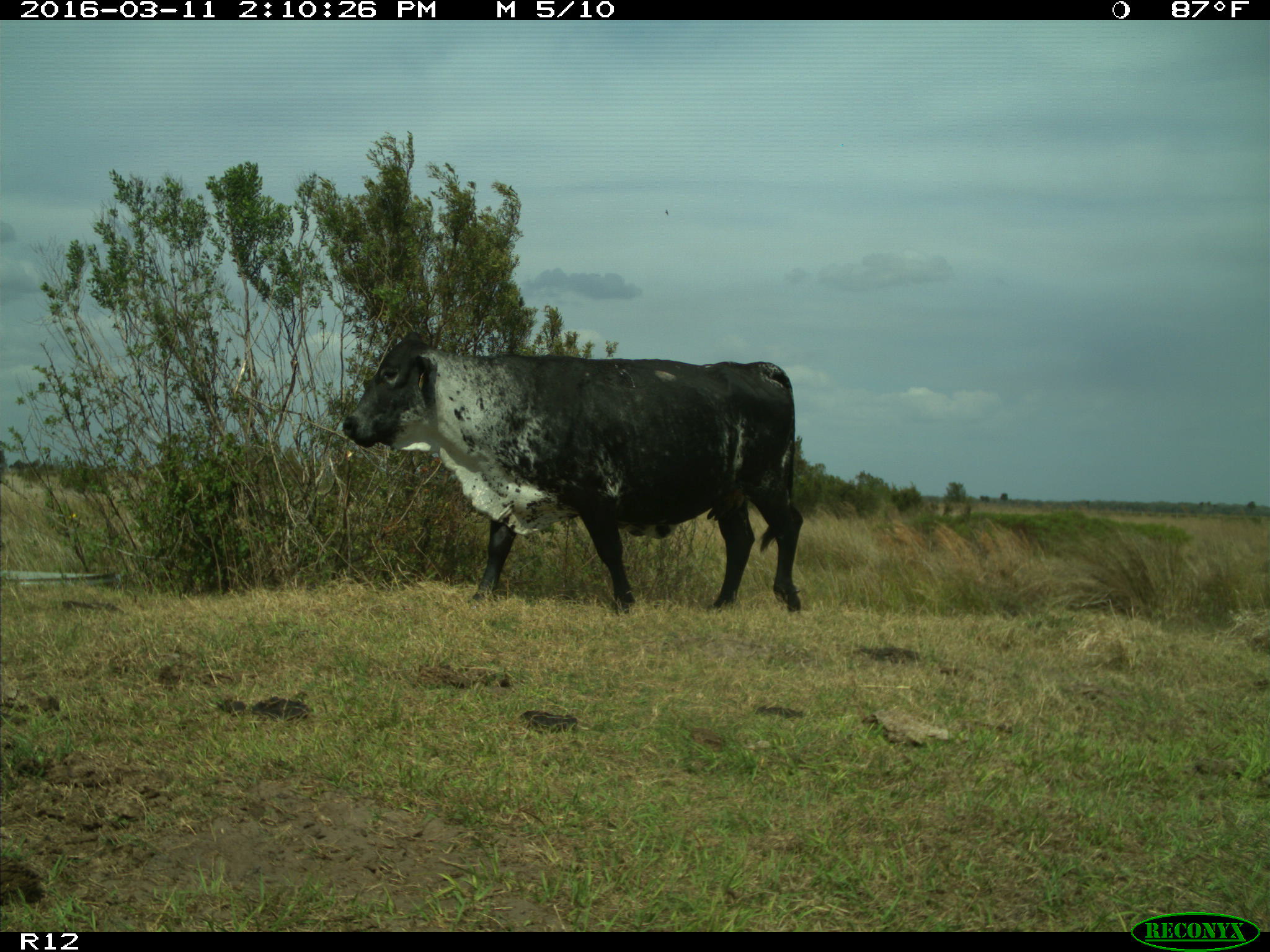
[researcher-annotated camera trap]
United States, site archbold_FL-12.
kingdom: Animalia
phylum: Chordata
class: Mammalia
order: Artiodactyla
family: Bovidae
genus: Bos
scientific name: Bos taurus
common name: domestic cow